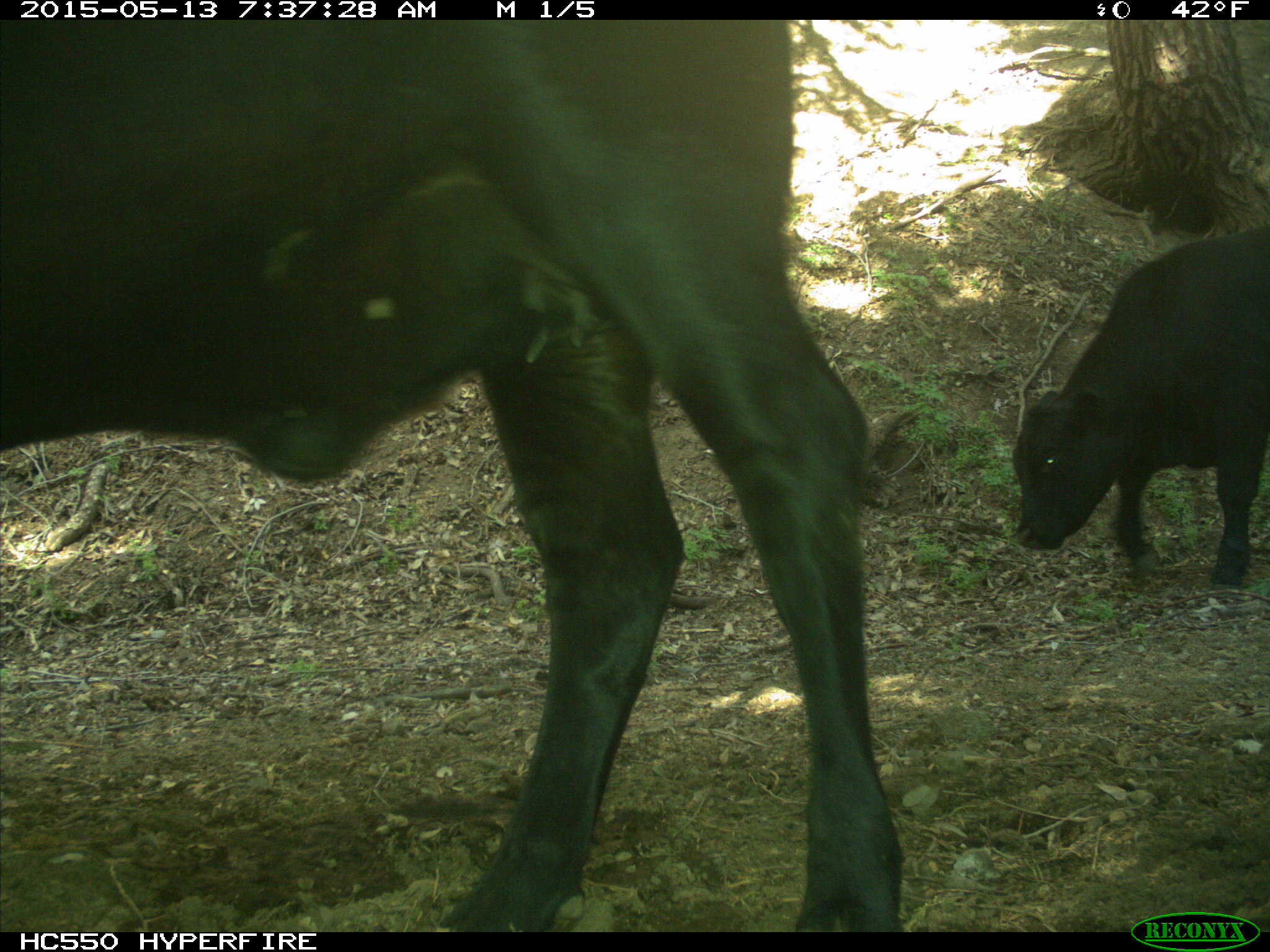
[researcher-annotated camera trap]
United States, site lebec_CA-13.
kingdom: Animalia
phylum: Chordata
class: Mammalia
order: Artiodactyla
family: Bovidae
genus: Bos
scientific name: Bos taurus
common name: domestic cow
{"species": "Bos taurus (domestic cow)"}